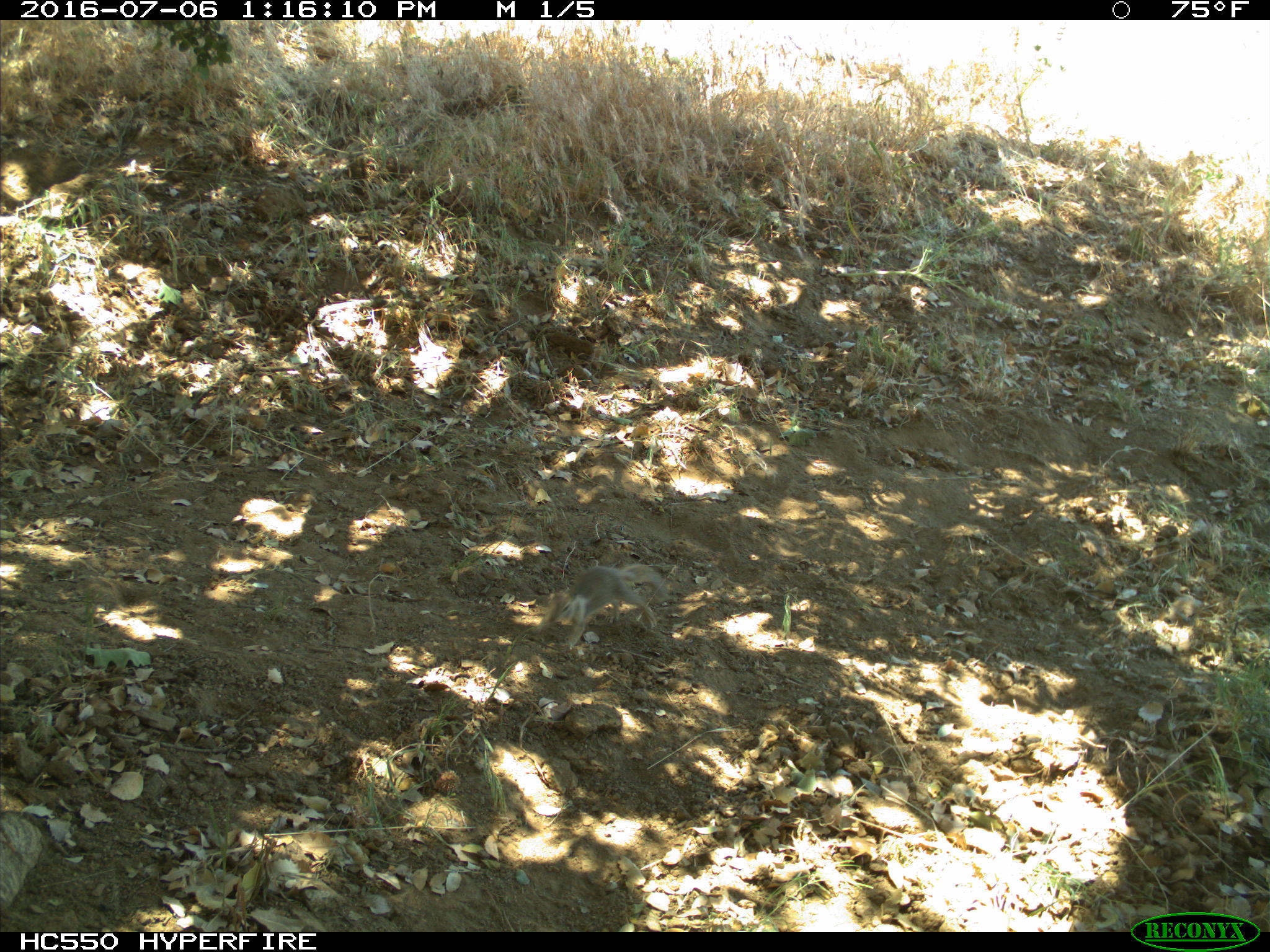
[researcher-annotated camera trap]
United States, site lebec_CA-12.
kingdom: Animalia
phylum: Chordata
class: Mammalia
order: Rodentia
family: Sciuridae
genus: Otospermophilus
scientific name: Otospermophilus beecheyi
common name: california ground squirrel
Otospermophilus beecheyi (california ground squirrel).